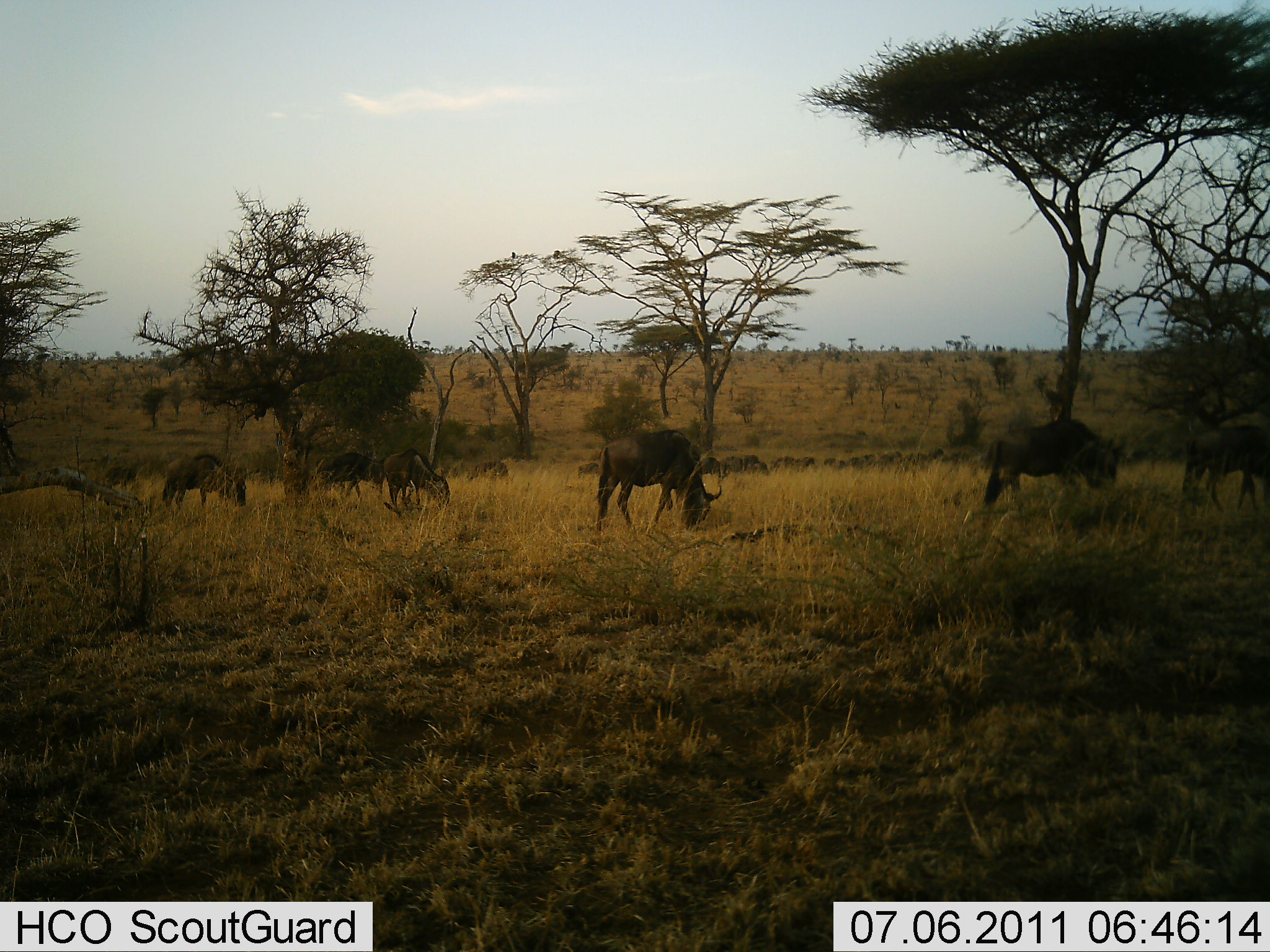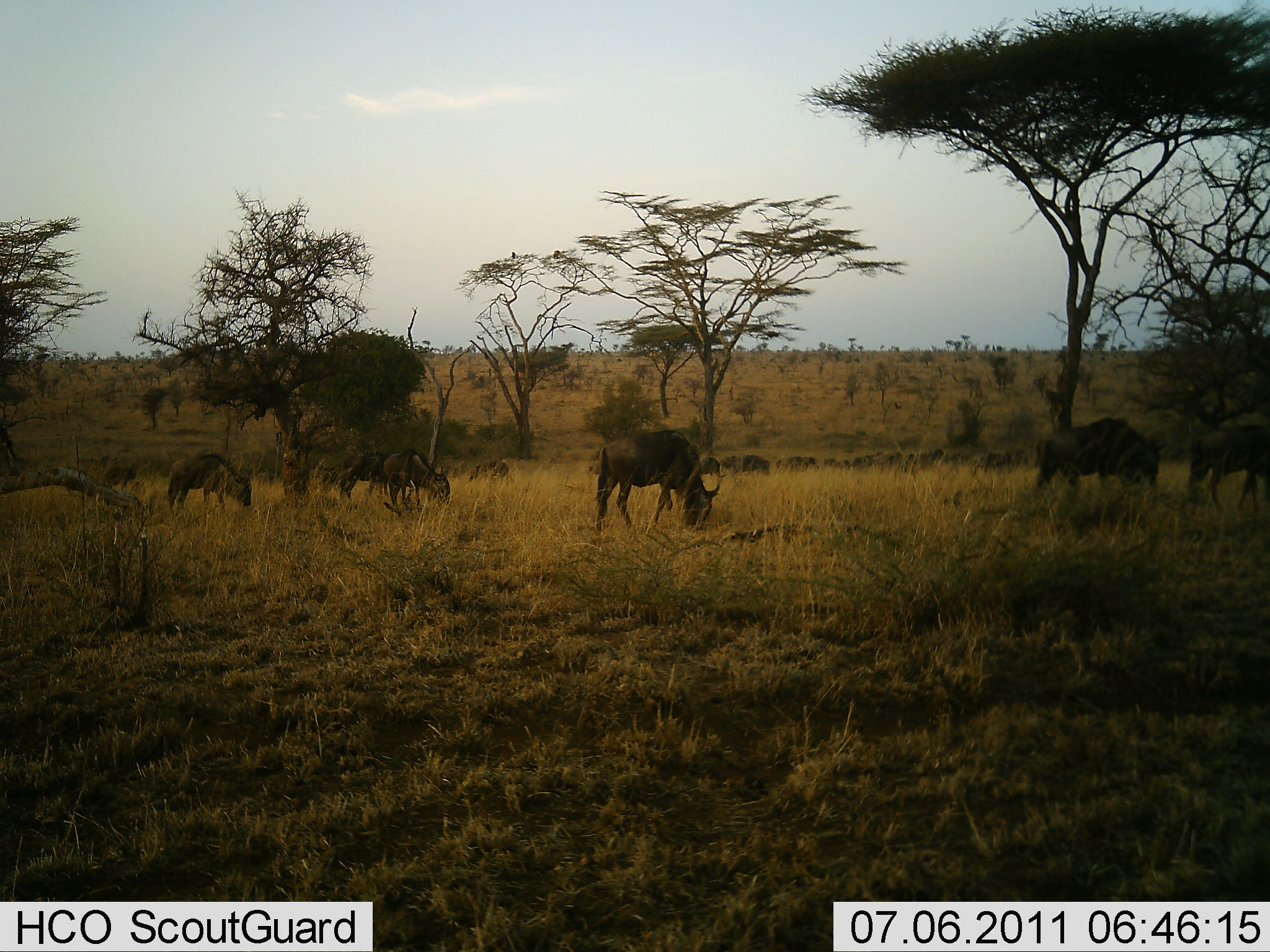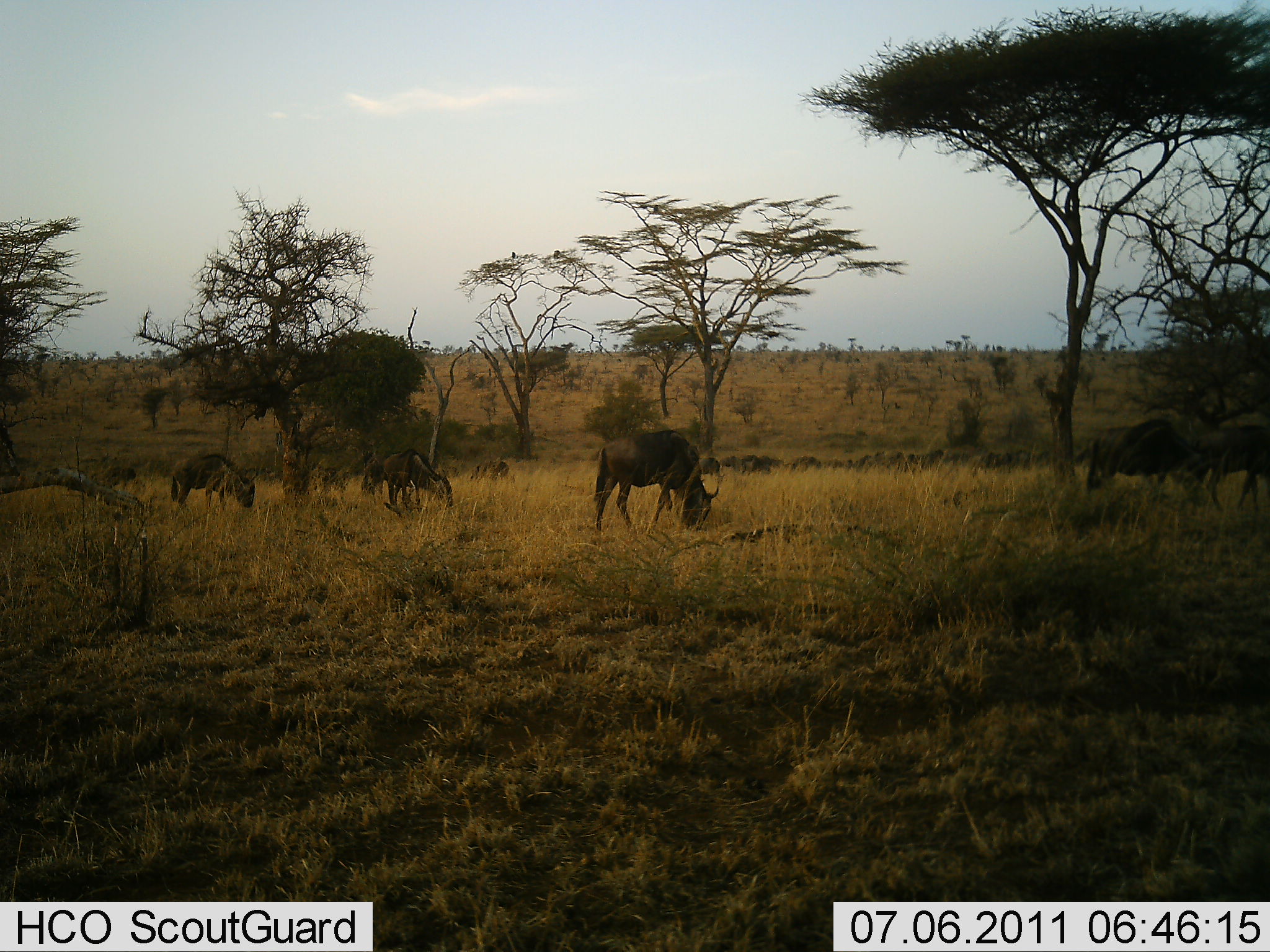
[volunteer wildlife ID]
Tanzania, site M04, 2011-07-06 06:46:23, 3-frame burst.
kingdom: Animalia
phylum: Chordata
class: Mammalia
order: Artiodactyla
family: Bovidae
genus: Connochaetes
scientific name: Connochaetes taurinus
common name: blue wildebeest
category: wildebeest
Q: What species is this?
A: Wildebeest (blue wildebeest) (Connochaetes taurinus).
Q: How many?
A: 11-50.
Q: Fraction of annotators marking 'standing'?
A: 50%.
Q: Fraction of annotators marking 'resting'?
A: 7%.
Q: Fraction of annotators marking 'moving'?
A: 50%.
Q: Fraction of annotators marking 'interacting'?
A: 0%.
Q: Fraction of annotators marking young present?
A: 0%.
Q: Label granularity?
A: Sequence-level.